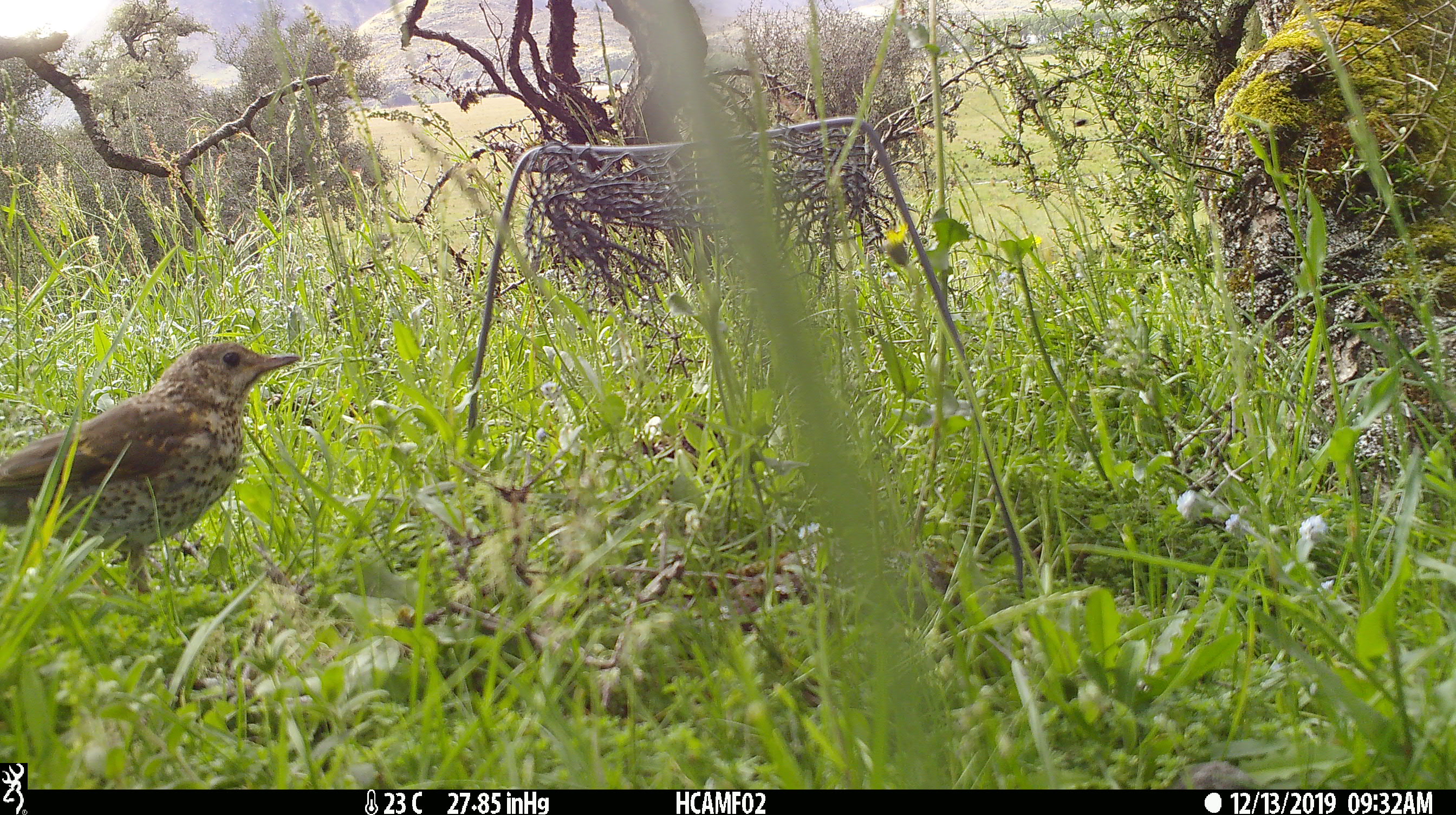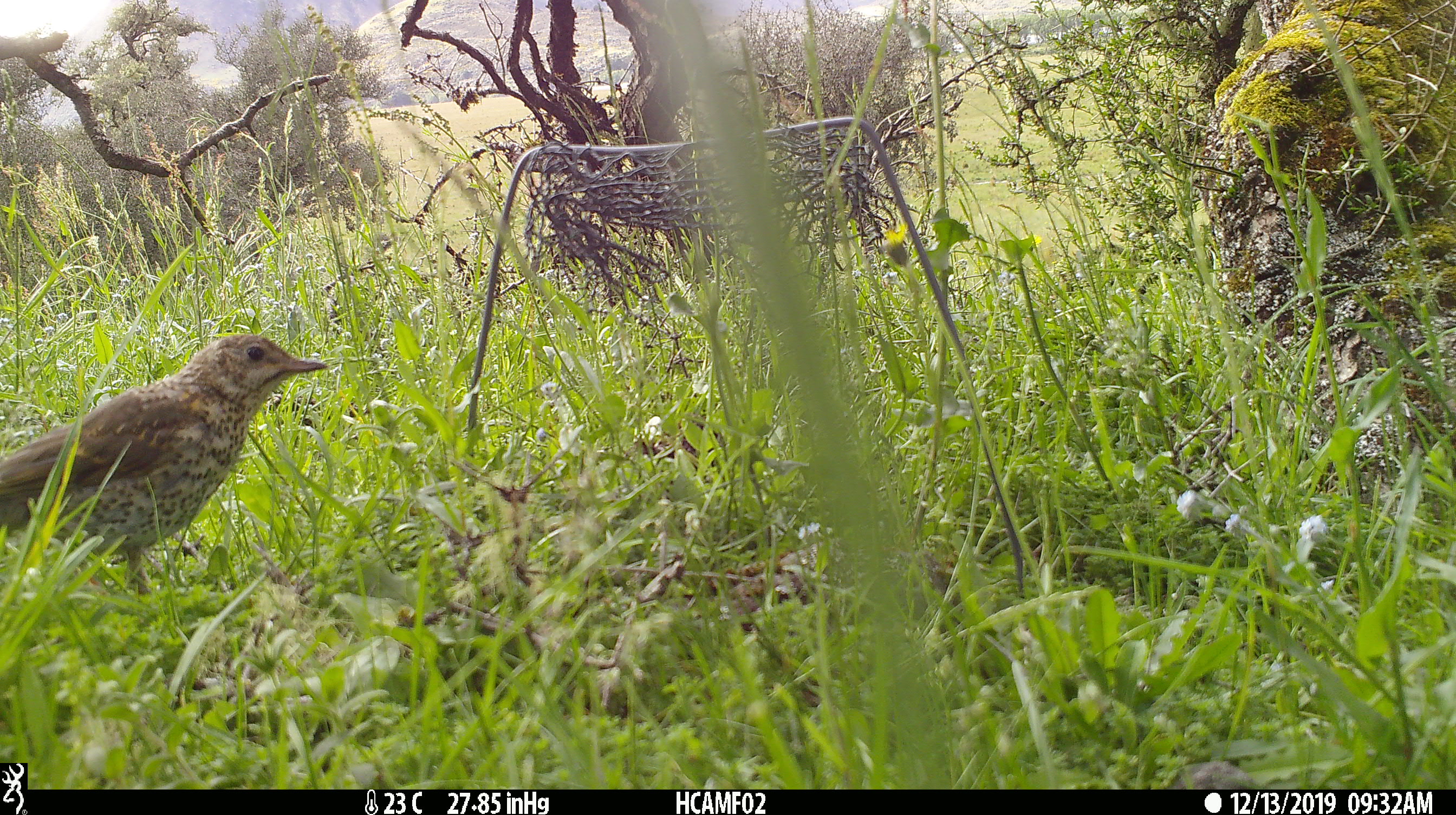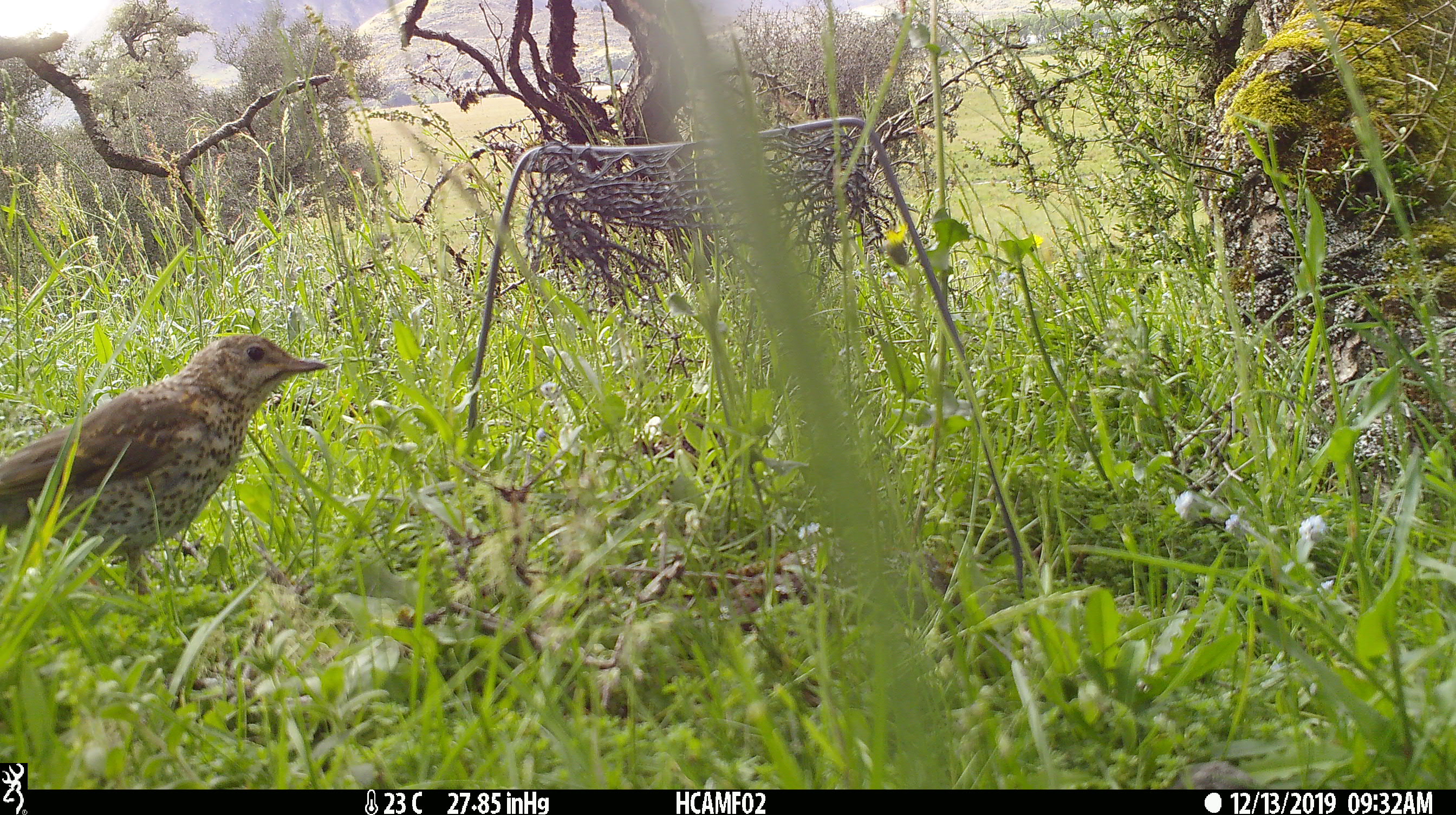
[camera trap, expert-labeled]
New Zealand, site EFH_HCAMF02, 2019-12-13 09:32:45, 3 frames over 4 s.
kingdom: Animalia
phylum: Chordata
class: Aves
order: Passeriformes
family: Turdidae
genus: Turdus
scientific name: Turdus philomelos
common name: song thrush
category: thrush